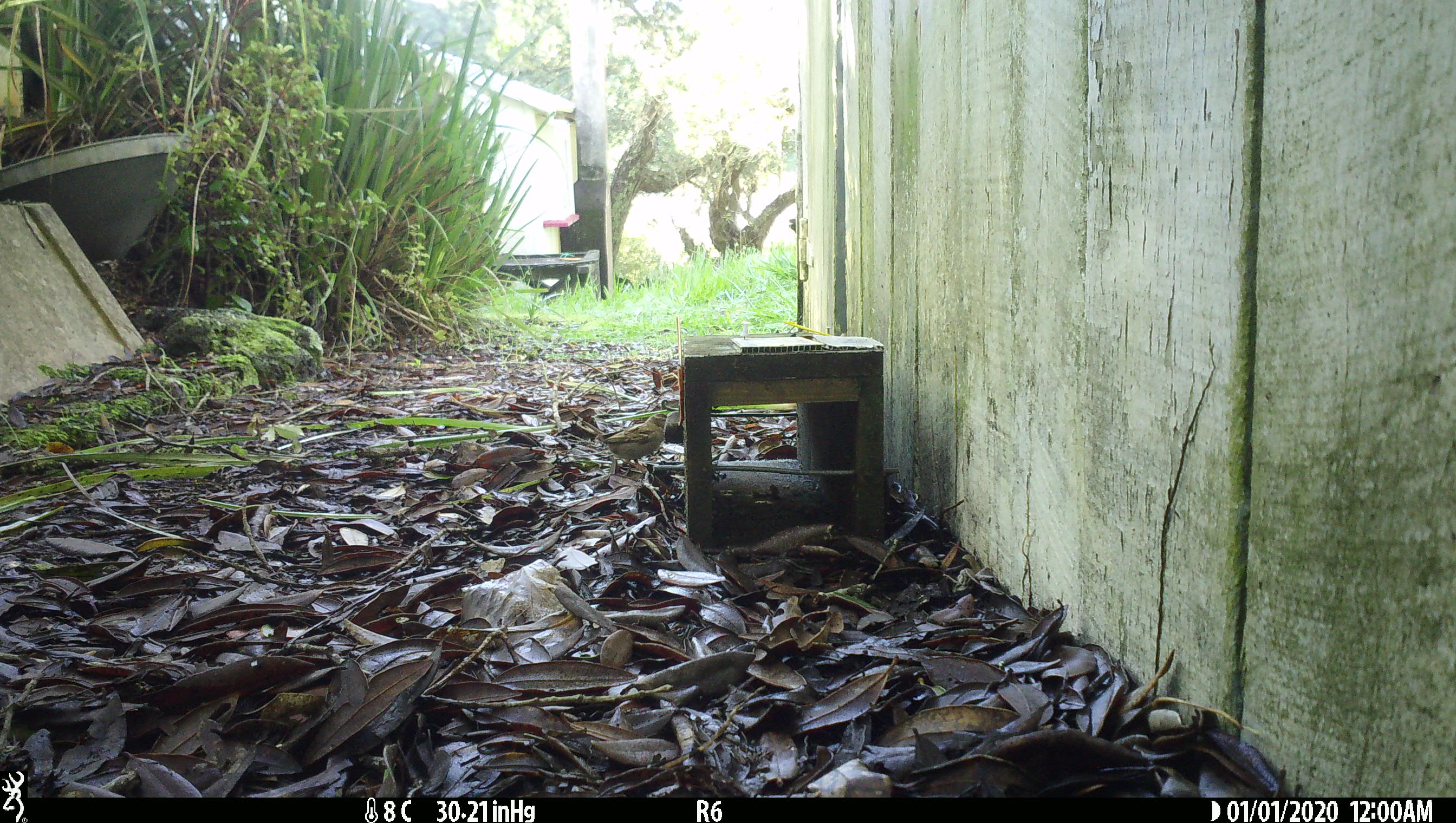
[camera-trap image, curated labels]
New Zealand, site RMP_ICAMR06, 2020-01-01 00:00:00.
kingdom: Animalia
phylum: Chordata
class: Aves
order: Passeriformes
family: Passeridae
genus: Passer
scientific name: Passer domesticus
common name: house sparrow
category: sparrow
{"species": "sparrow (house sparrow) (Passer domesticus)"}